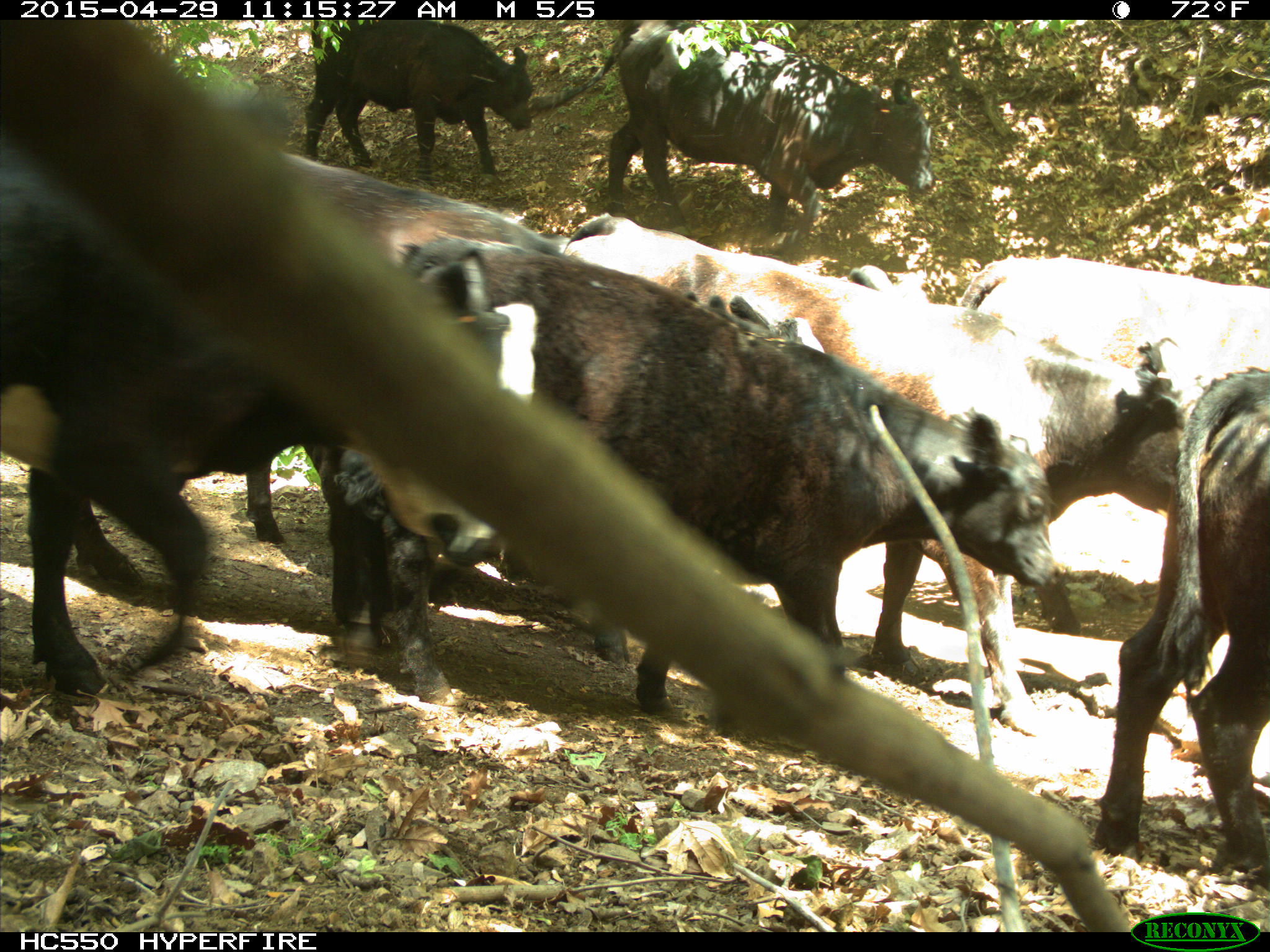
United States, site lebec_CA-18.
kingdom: Animalia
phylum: Chordata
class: Mammalia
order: Artiodactyla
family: Bovidae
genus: Bos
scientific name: Bos taurus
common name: domestic cow